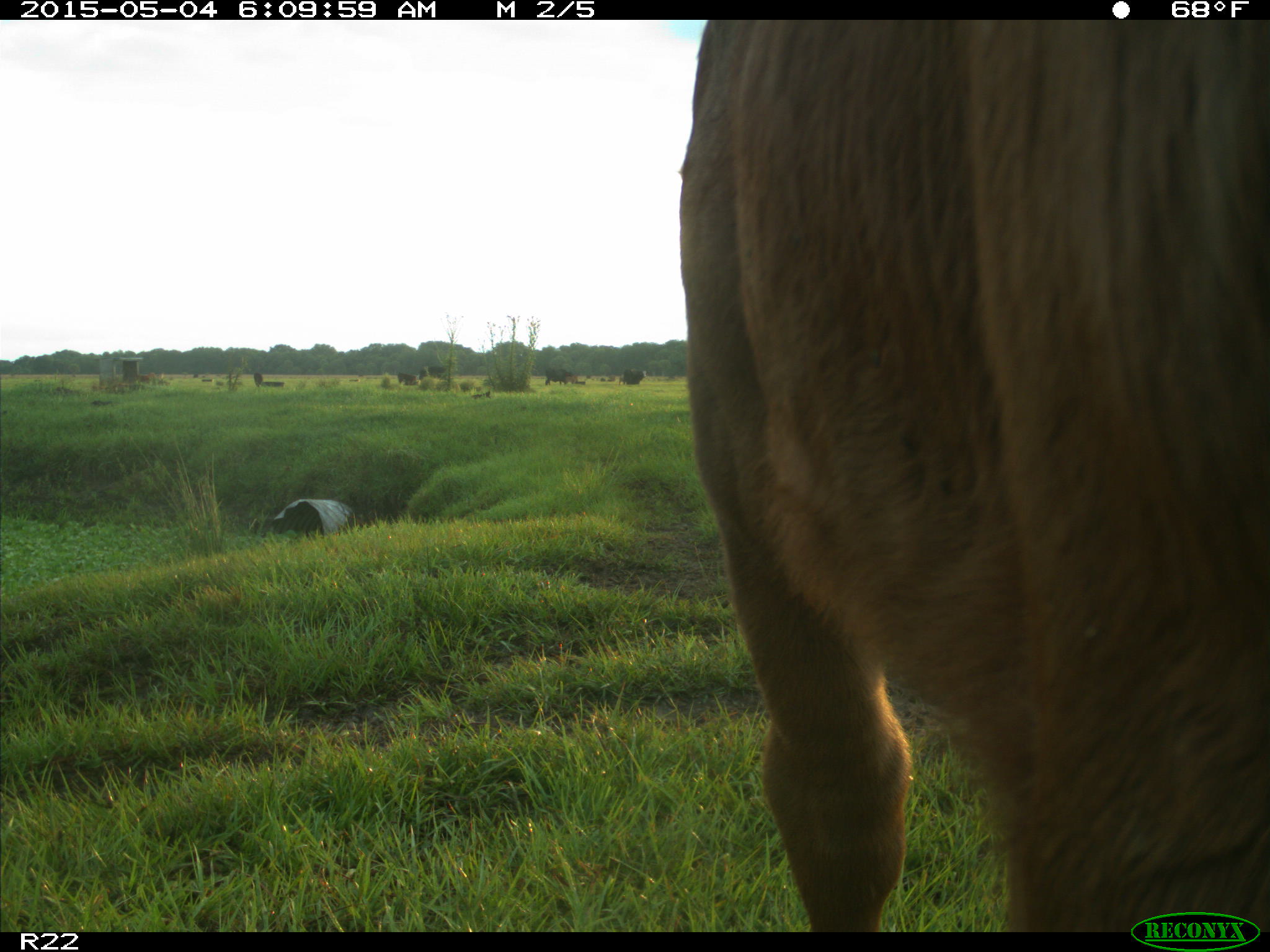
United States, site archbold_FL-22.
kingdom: Animalia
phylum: Chordata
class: Mammalia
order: Artiodactyla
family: Bovidae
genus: Bos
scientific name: Bos taurus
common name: domestic cow